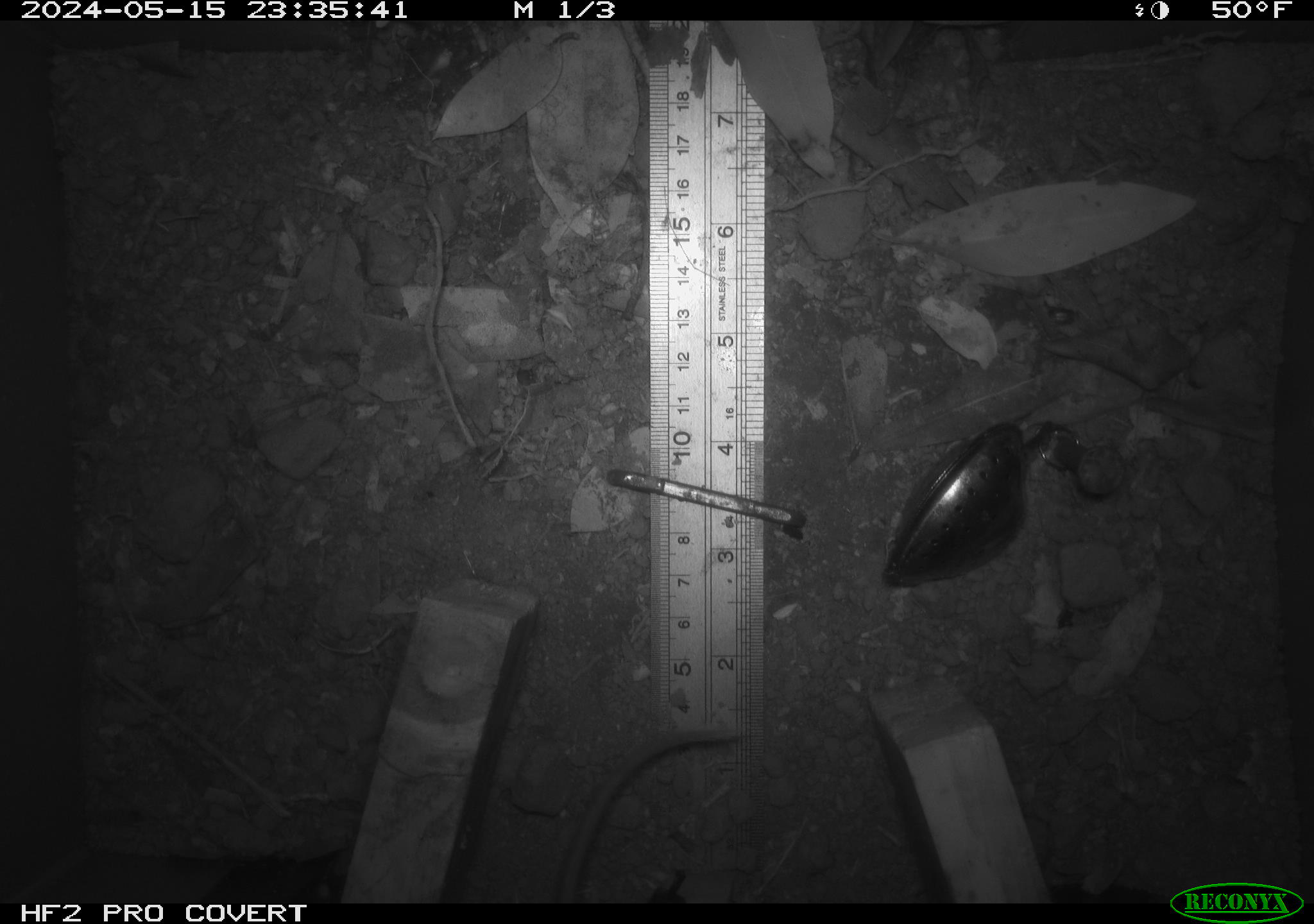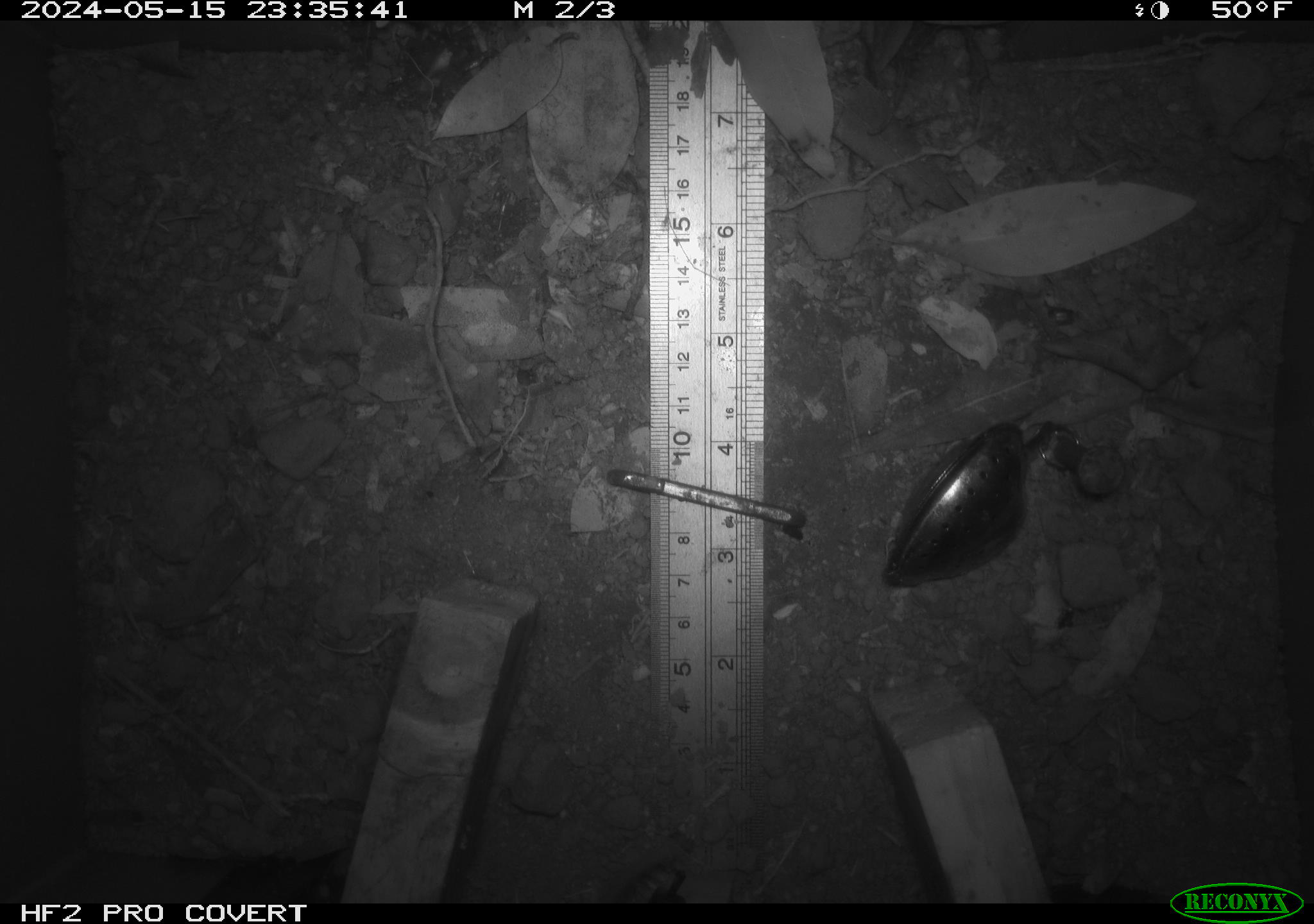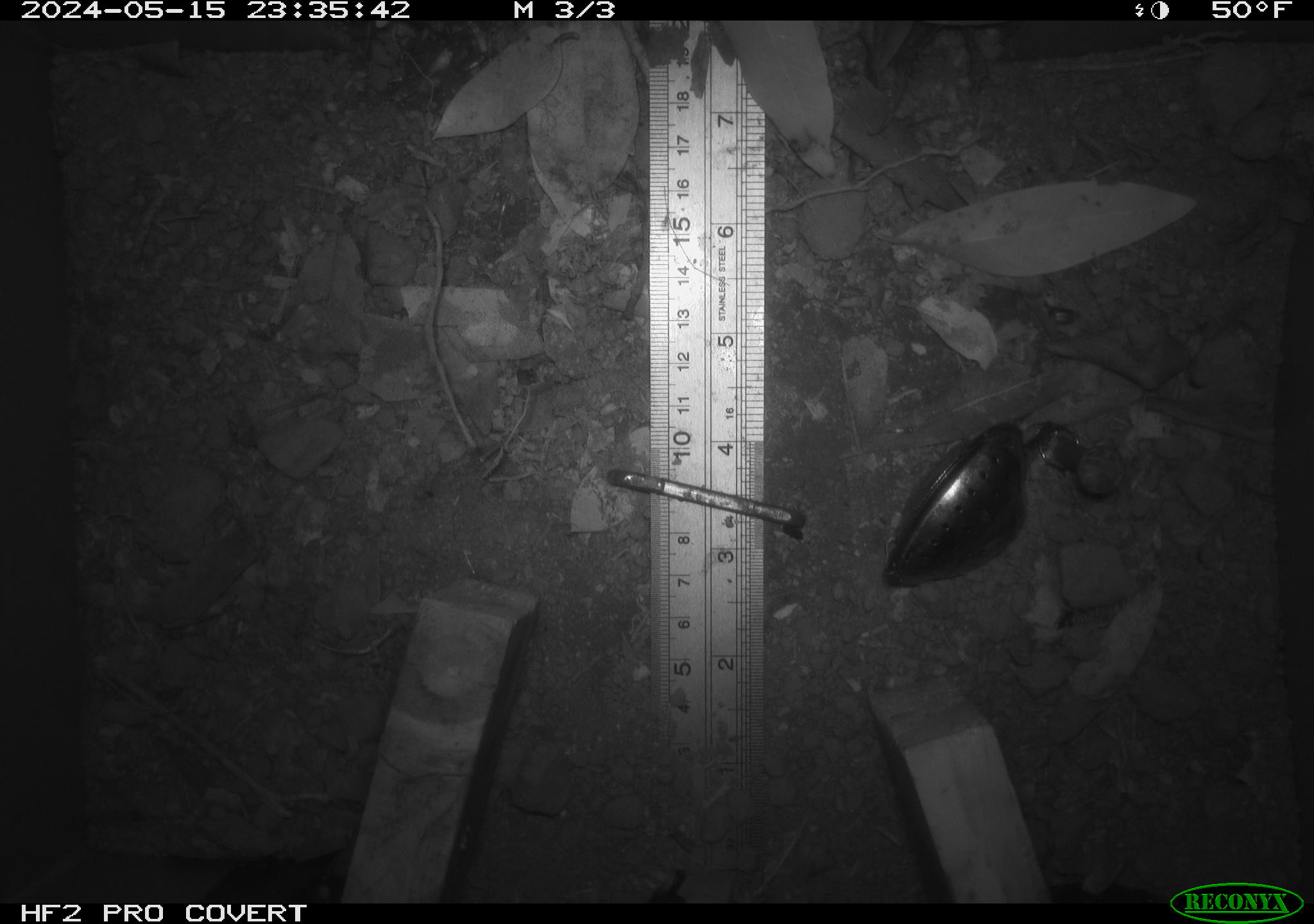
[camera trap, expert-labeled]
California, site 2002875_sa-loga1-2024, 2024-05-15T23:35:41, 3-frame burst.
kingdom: Animalia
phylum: Chordata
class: Mammalia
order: Rodentia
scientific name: Rodentia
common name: rodent